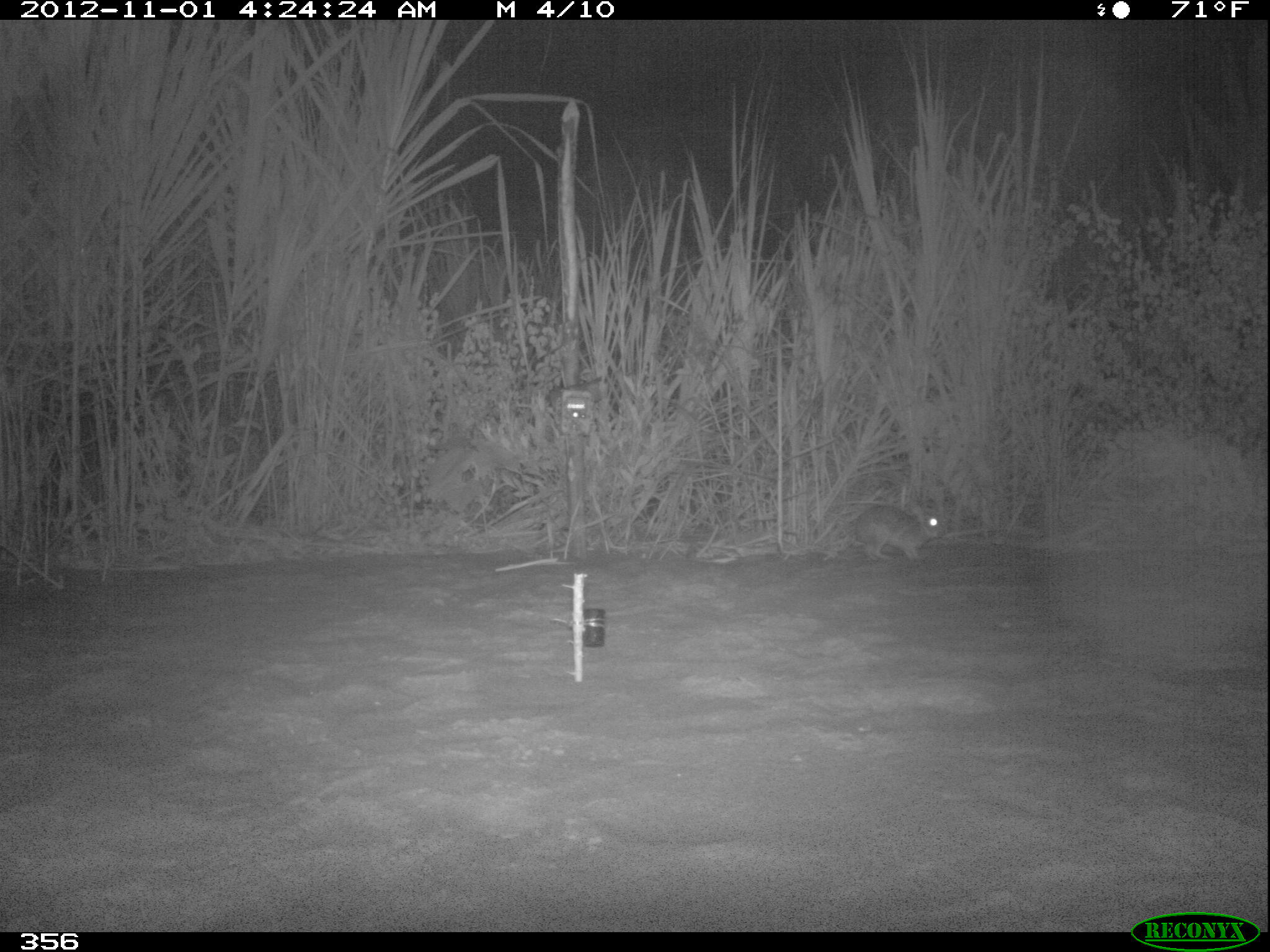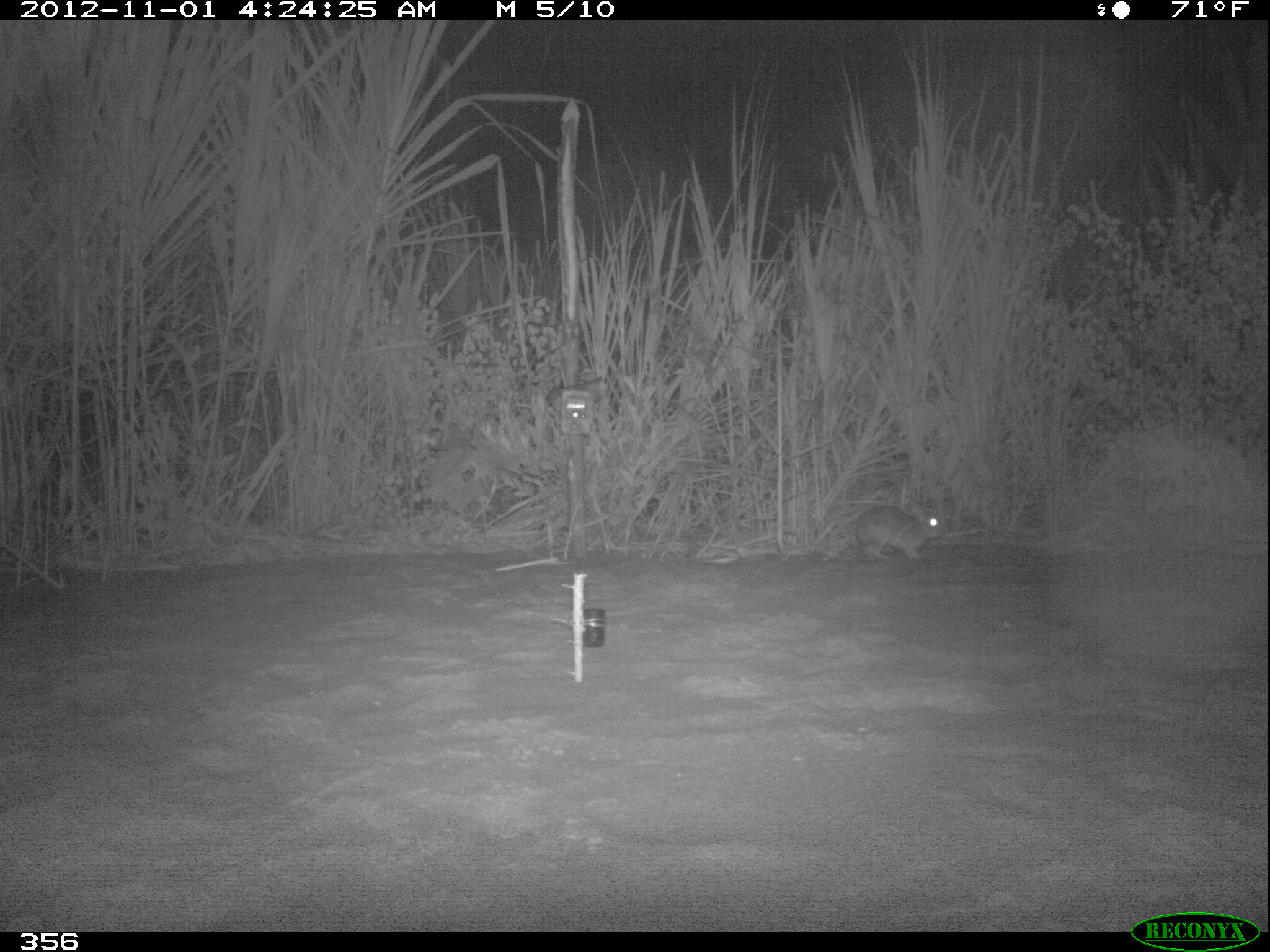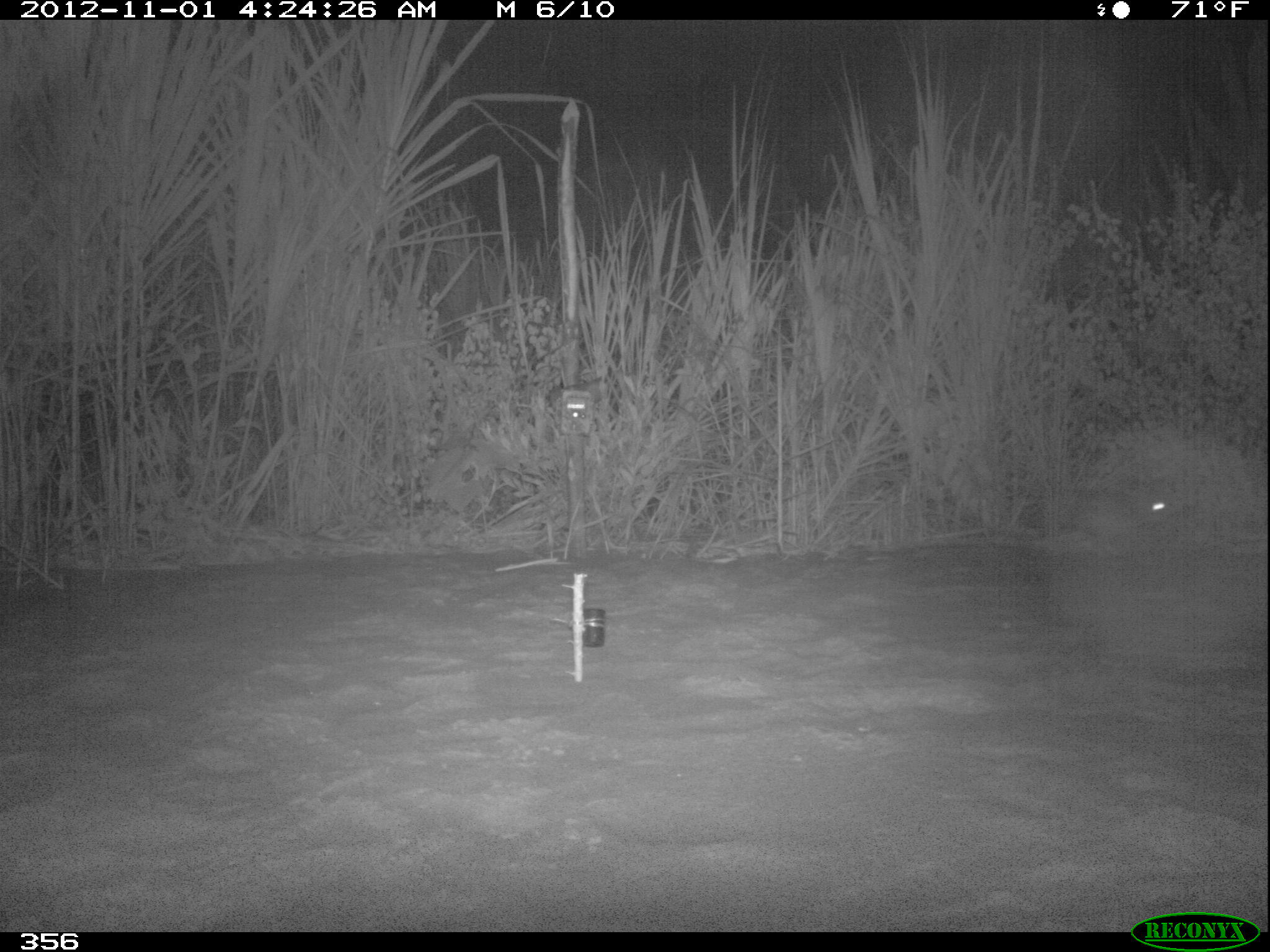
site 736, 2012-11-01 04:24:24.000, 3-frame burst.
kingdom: Animalia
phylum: Chordata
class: Mammalia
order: Lagomorpha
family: Leporidae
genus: Sylvilagus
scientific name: Sylvilagus brasiliensis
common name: tapeti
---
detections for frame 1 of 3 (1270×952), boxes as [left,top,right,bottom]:
sylvilagus brasiliensis: [849,500,946,566]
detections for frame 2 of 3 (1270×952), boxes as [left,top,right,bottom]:
sylvilagus brasiliensis: [854,498,947,562]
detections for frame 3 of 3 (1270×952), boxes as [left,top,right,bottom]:
sylvilagus brasiliensis: [1075,474,1178,554]